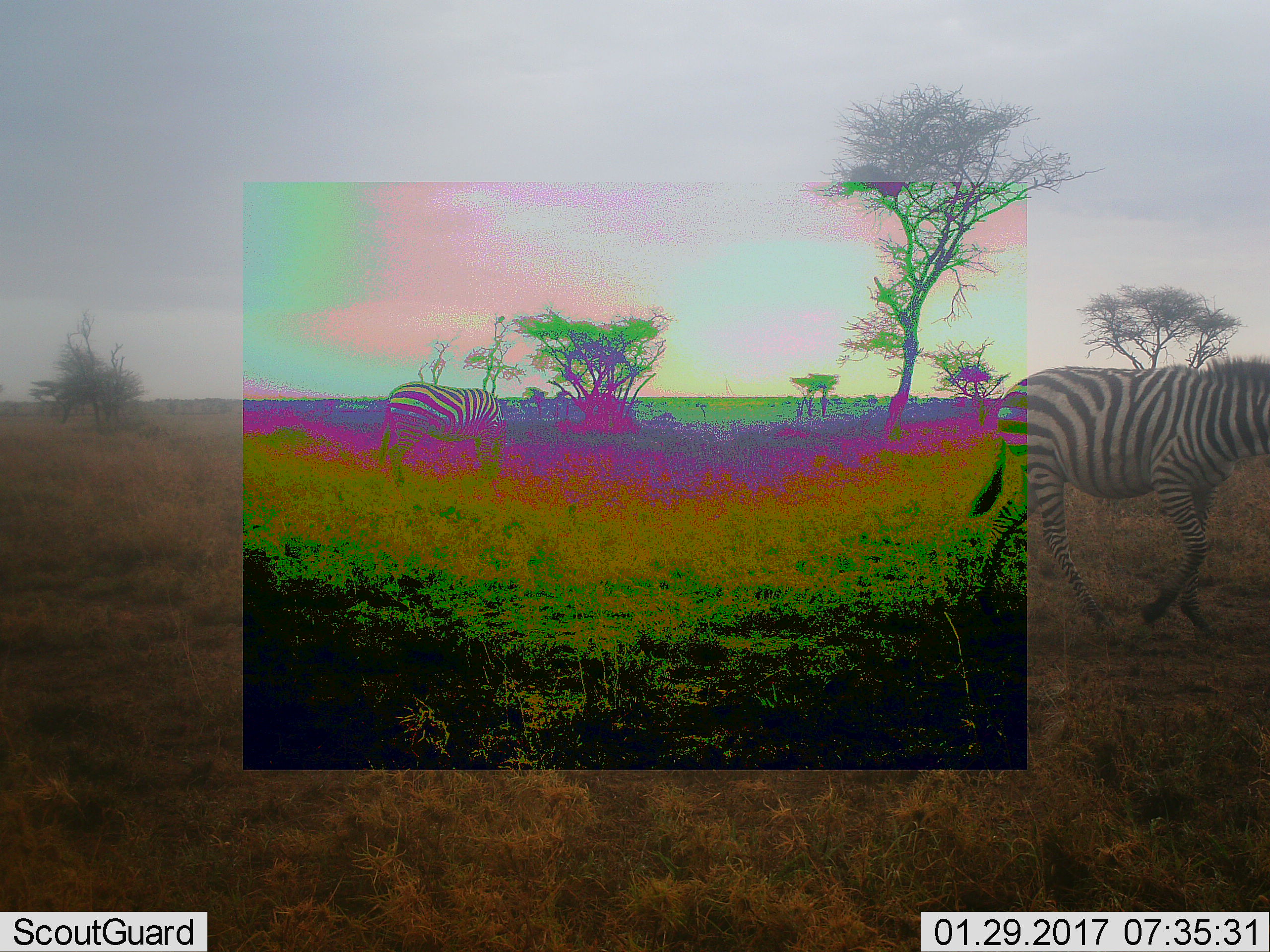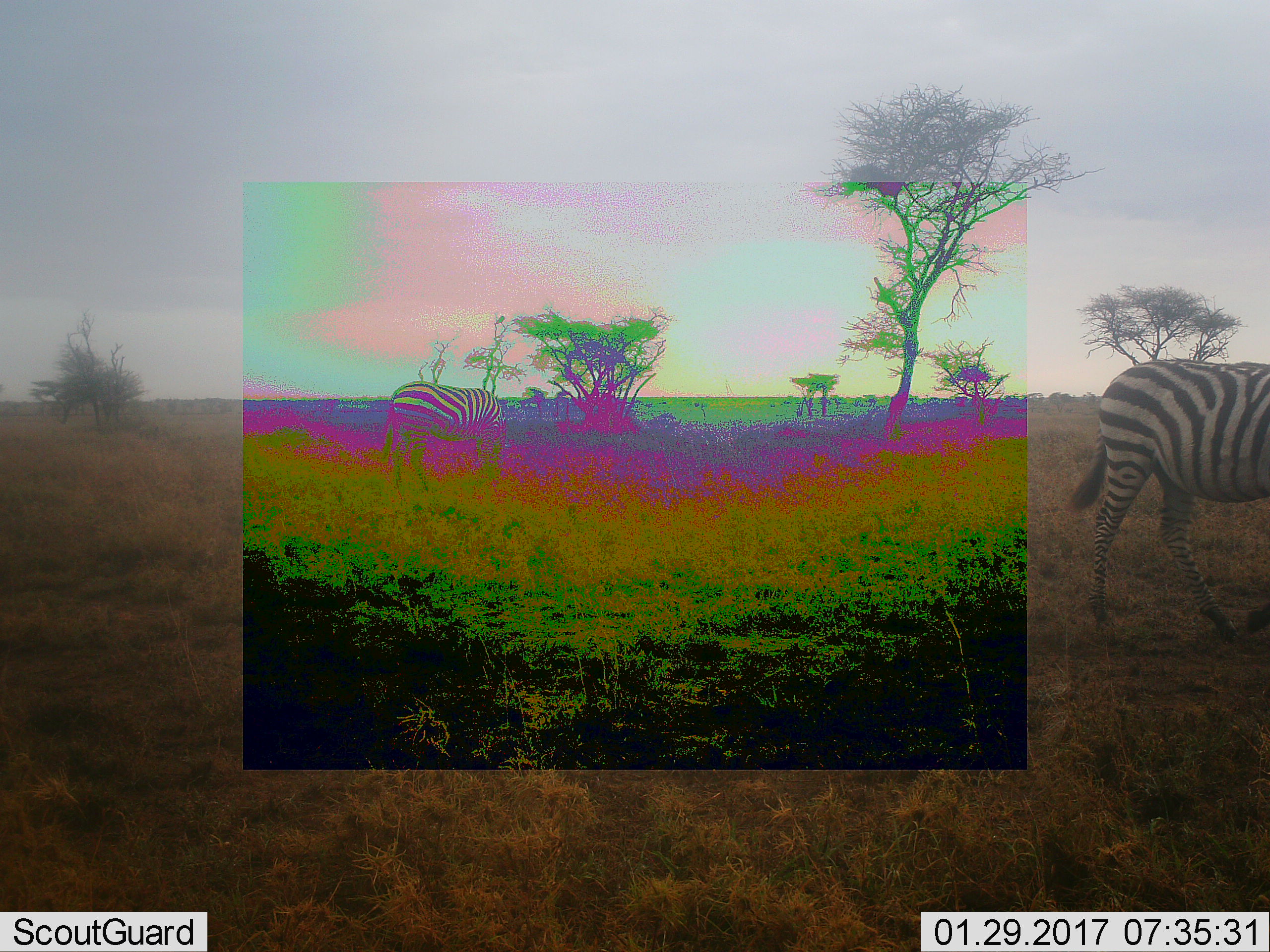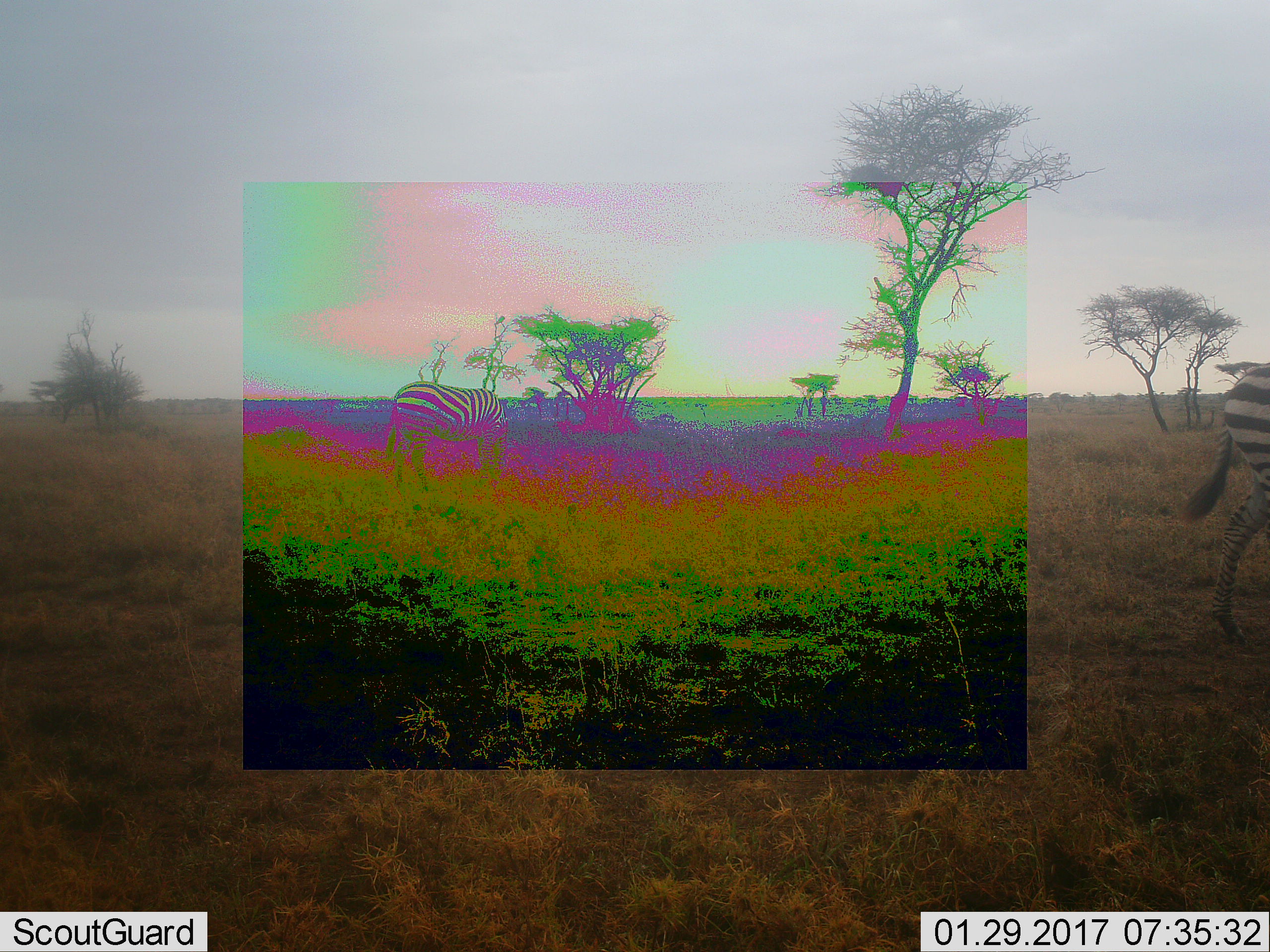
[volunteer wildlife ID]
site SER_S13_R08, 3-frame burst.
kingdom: Animalia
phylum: Chordata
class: Mammalia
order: Perissodactyla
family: Equidae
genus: Equus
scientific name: Equus quagga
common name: plains zebra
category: zebraplains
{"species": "zebraplains (plains zebra) (Equus quagga)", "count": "2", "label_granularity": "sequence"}